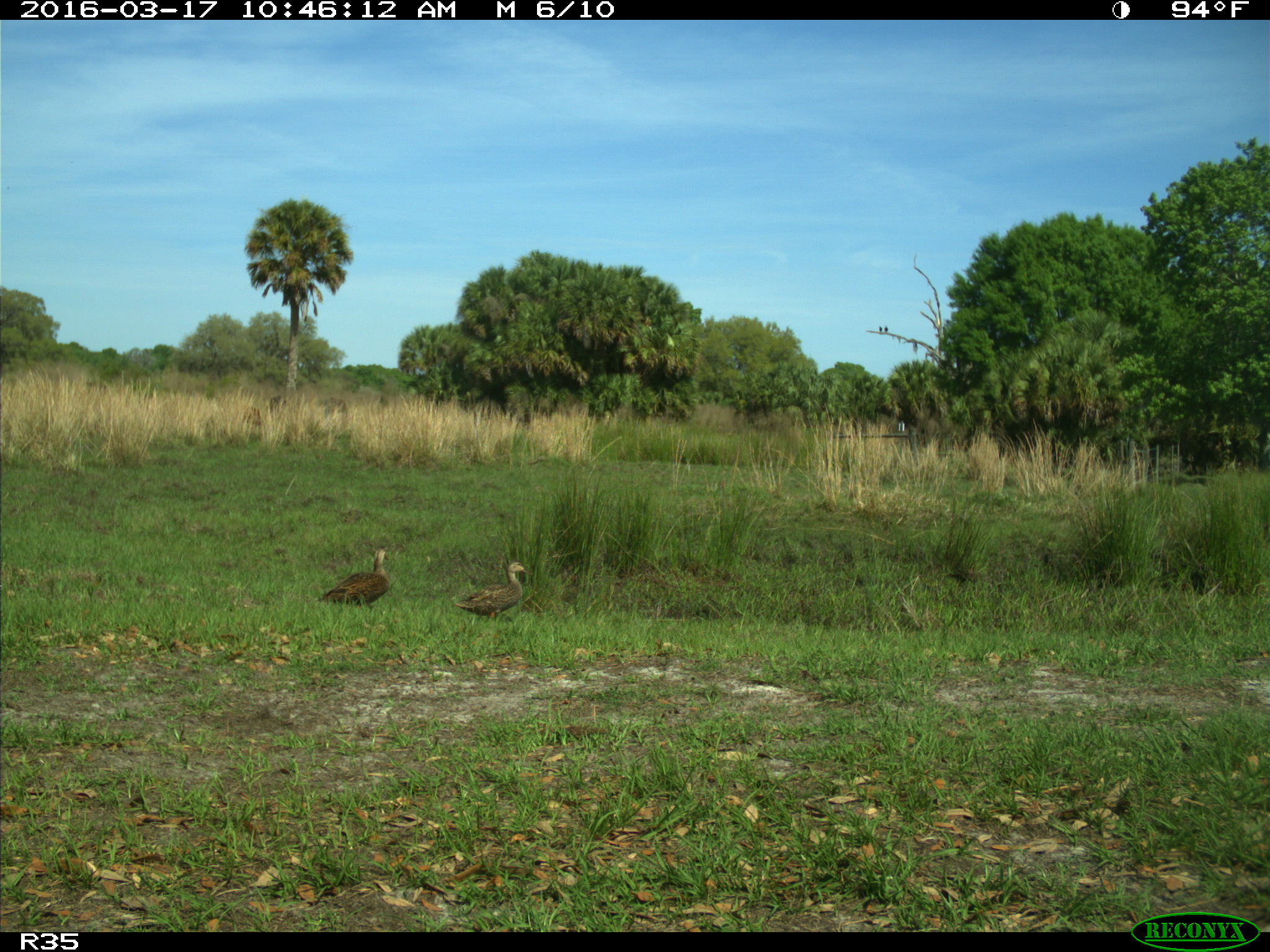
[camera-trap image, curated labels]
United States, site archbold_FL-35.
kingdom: Animalia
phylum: Chordata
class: Aves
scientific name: Aves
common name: birds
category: unidentified bird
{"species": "unidentified bird (birds) (Aves)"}